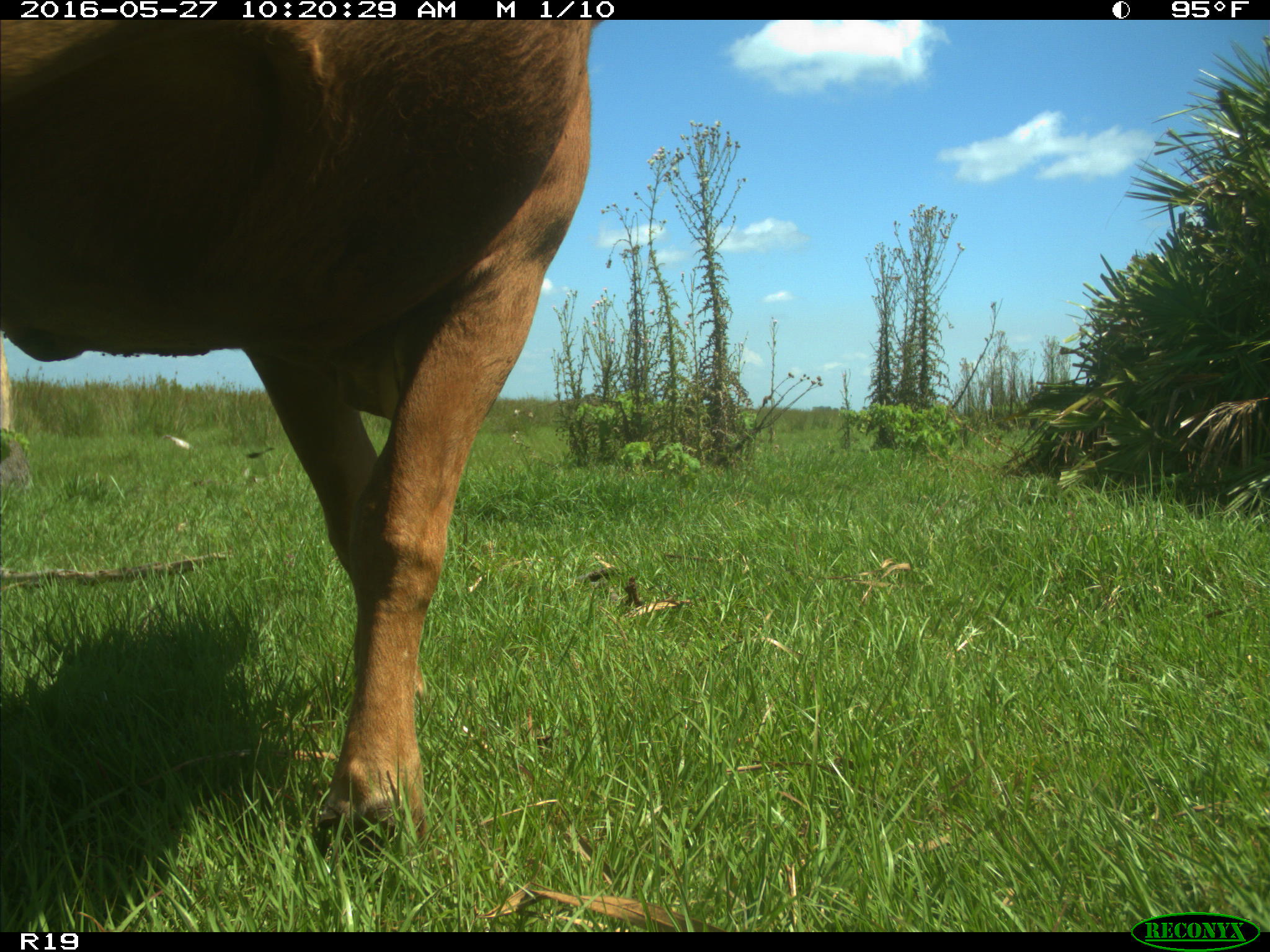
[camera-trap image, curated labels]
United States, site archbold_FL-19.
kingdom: Animalia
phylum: Chordata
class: Mammalia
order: Artiodactyla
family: Bovidae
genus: Bos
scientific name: Bos taurus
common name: domestic cow